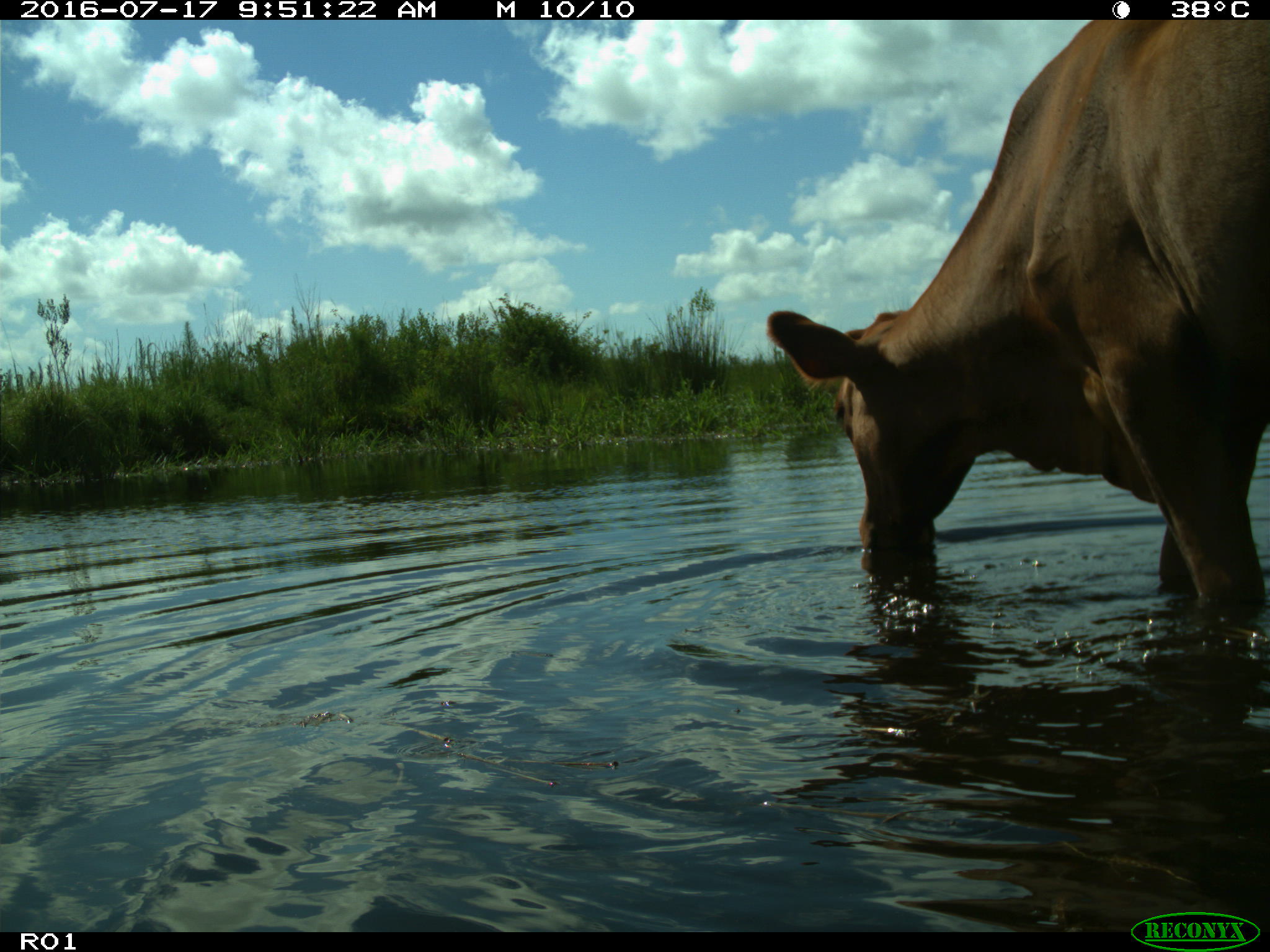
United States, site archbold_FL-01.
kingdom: Animalia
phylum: Chordata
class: Mammalia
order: Artiodactyla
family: Bovidae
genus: Bos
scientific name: Bos taurus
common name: domestic cow